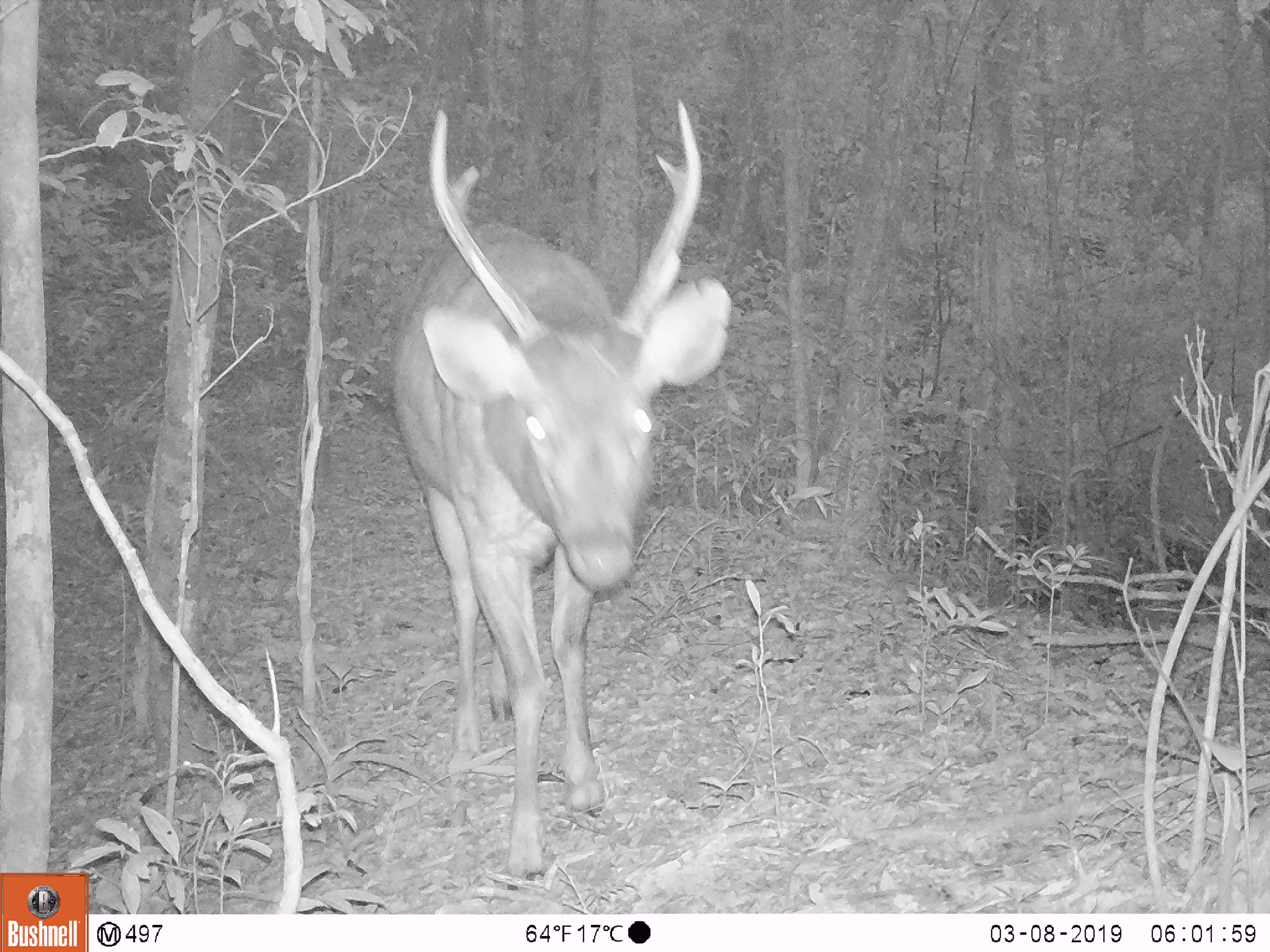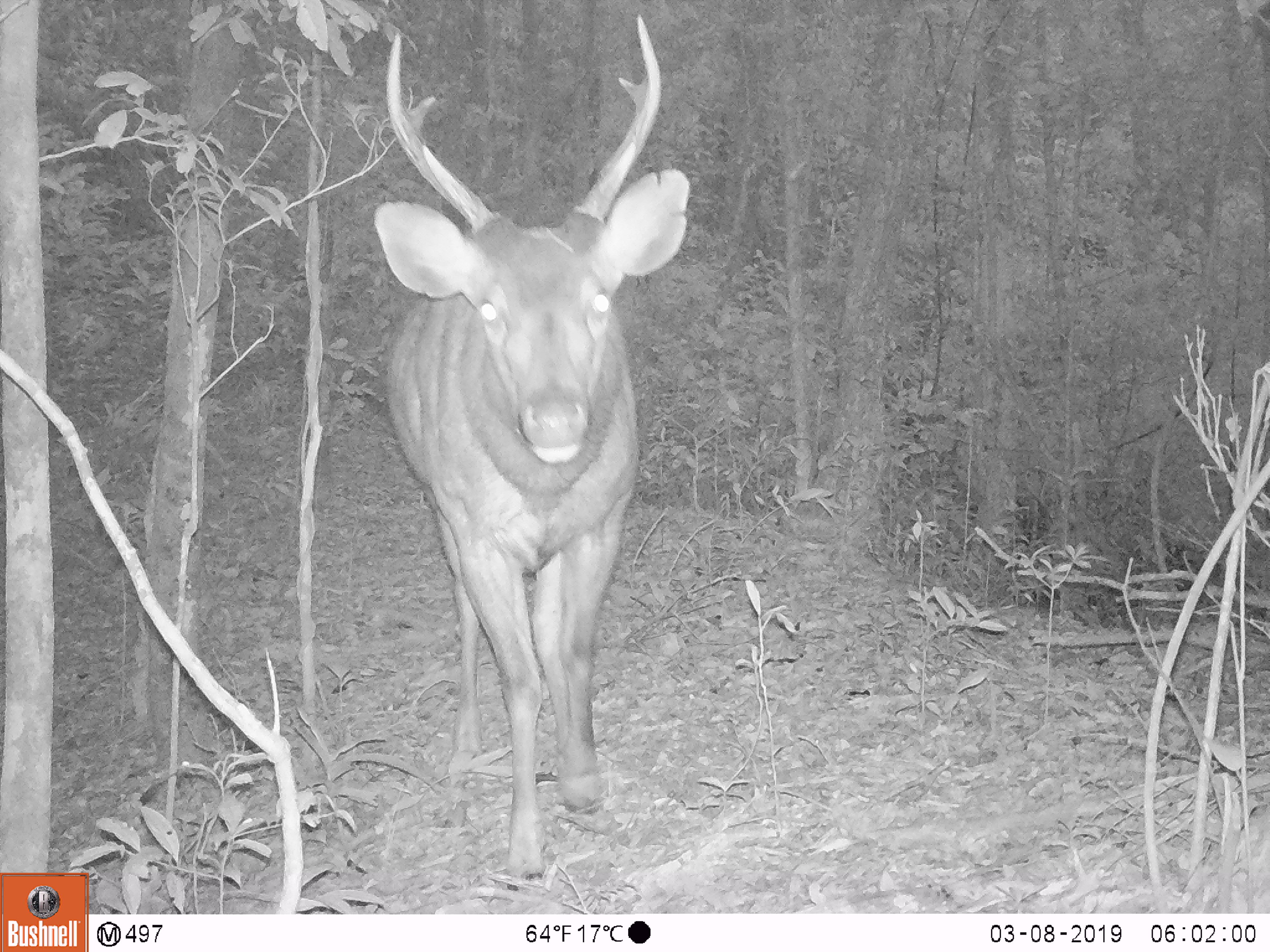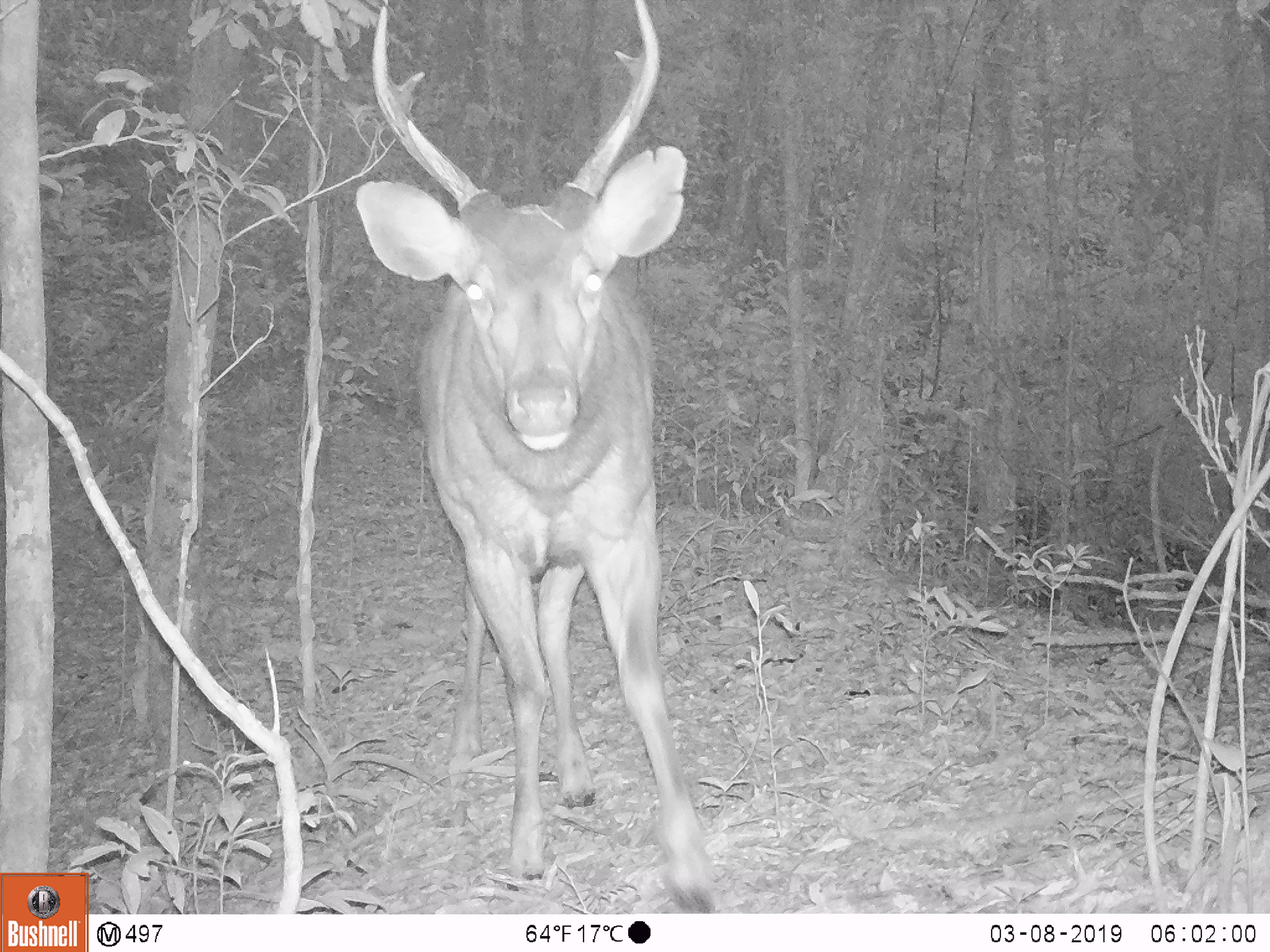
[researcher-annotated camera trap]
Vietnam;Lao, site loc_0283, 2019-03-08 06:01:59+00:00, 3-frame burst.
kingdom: Animalia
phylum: Chordata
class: Mammalia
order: Artiodactyla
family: Cervidae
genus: Rusa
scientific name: Rusa unicolor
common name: sambar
Sambar (Rusa unicolor). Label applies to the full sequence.